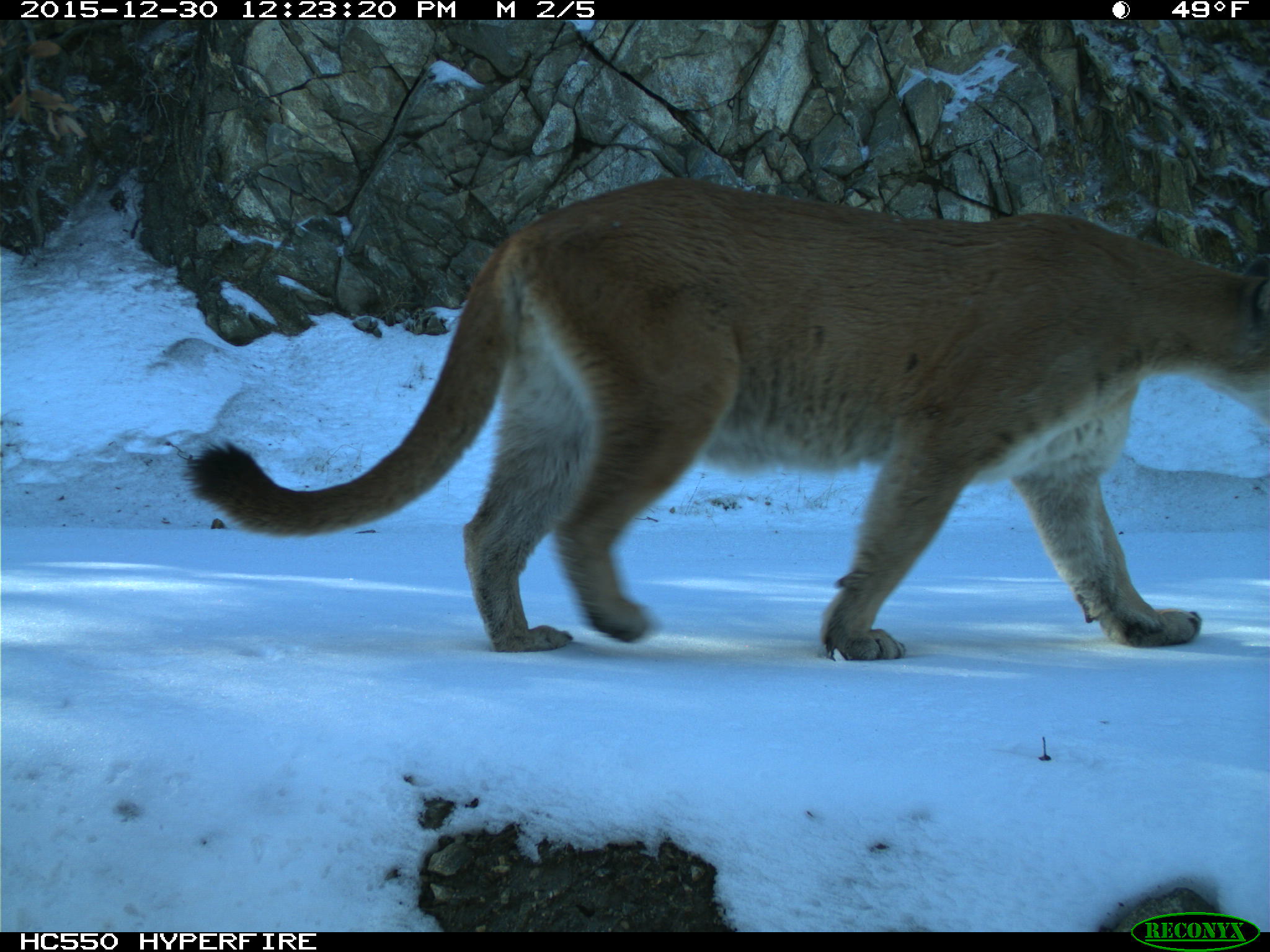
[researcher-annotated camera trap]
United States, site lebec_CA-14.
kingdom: Animalia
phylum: Chordata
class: Mammalia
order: Carnivora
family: Felidae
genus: Puma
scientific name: Puma concolor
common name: mountain lion